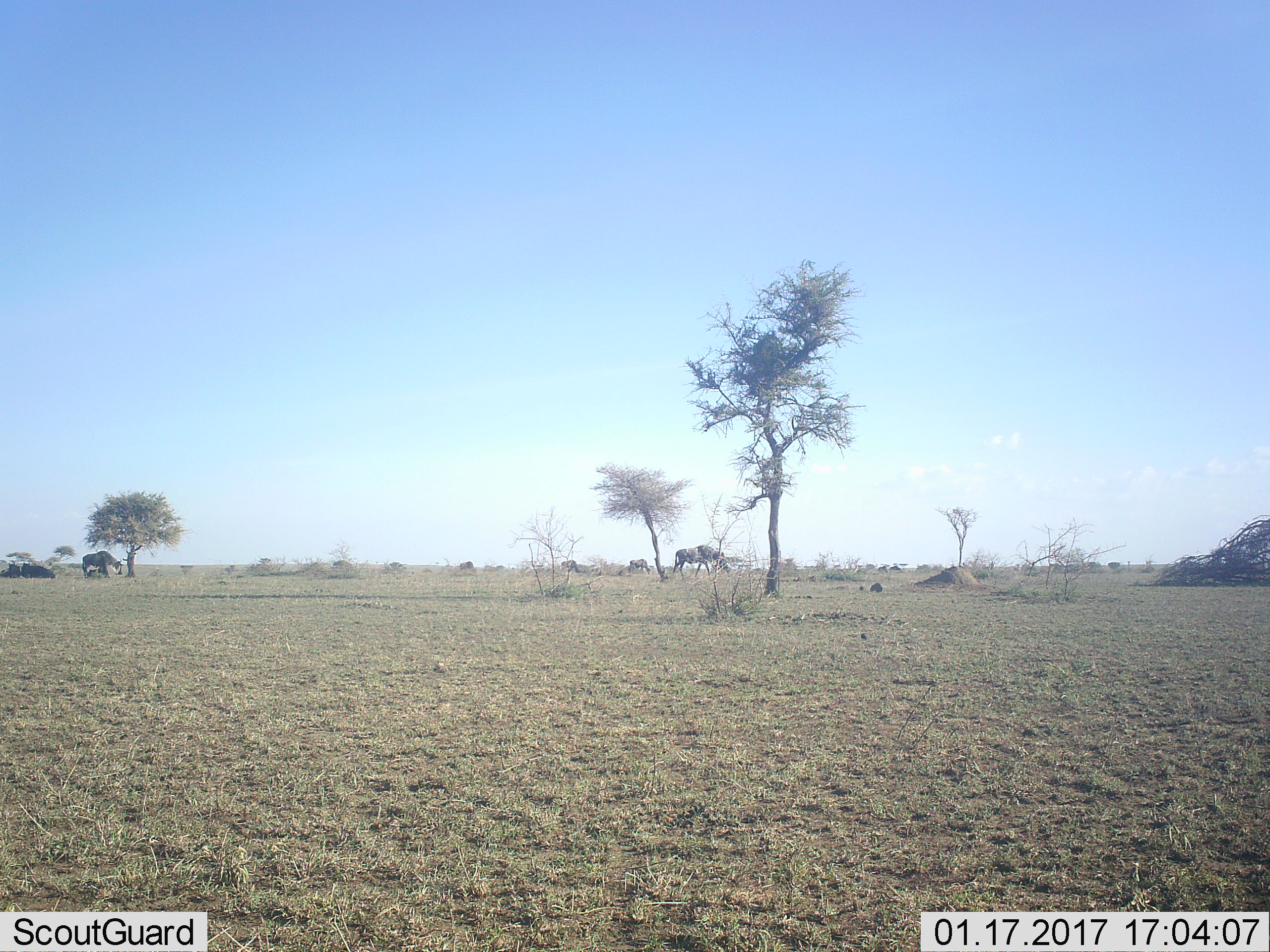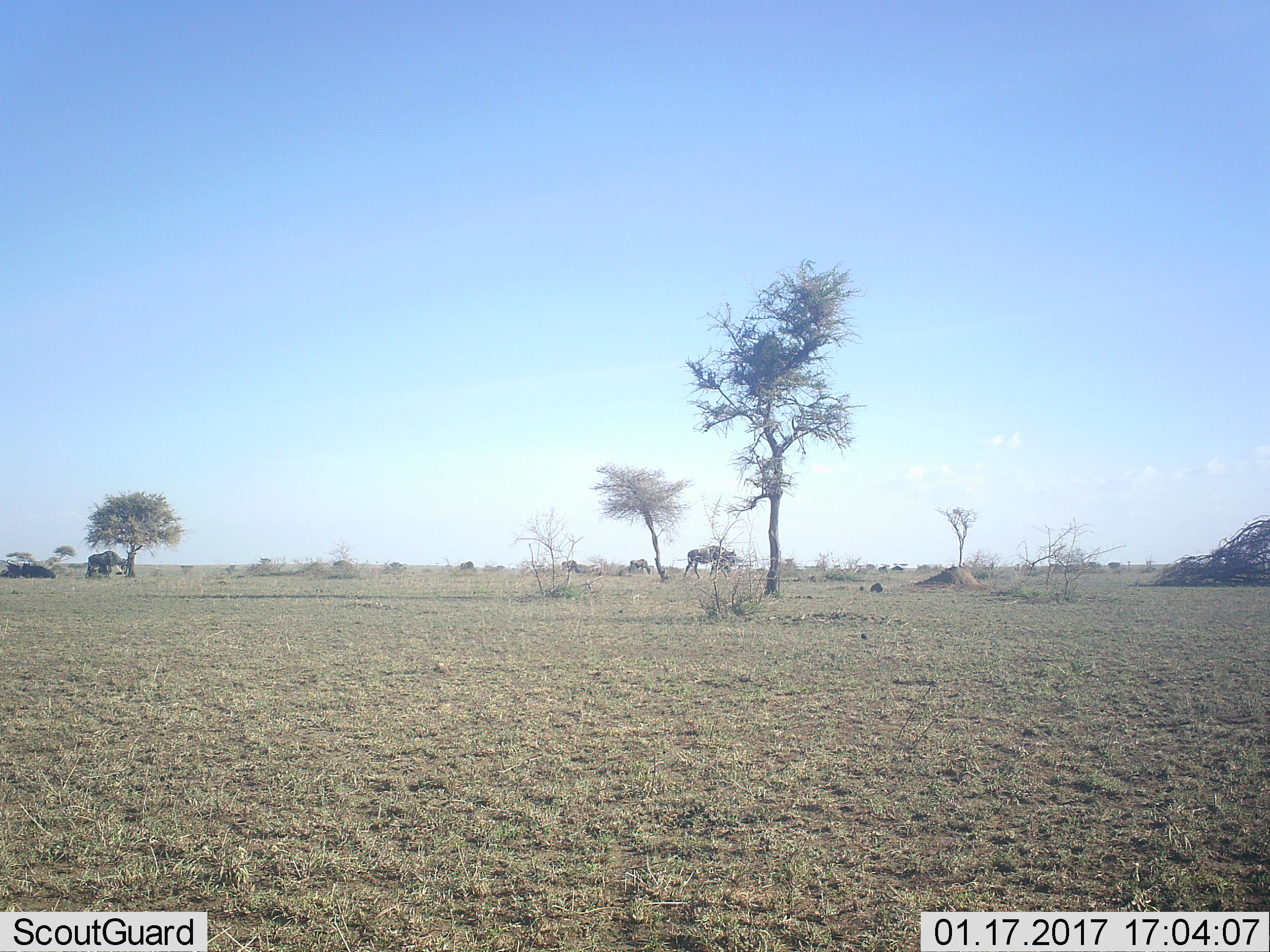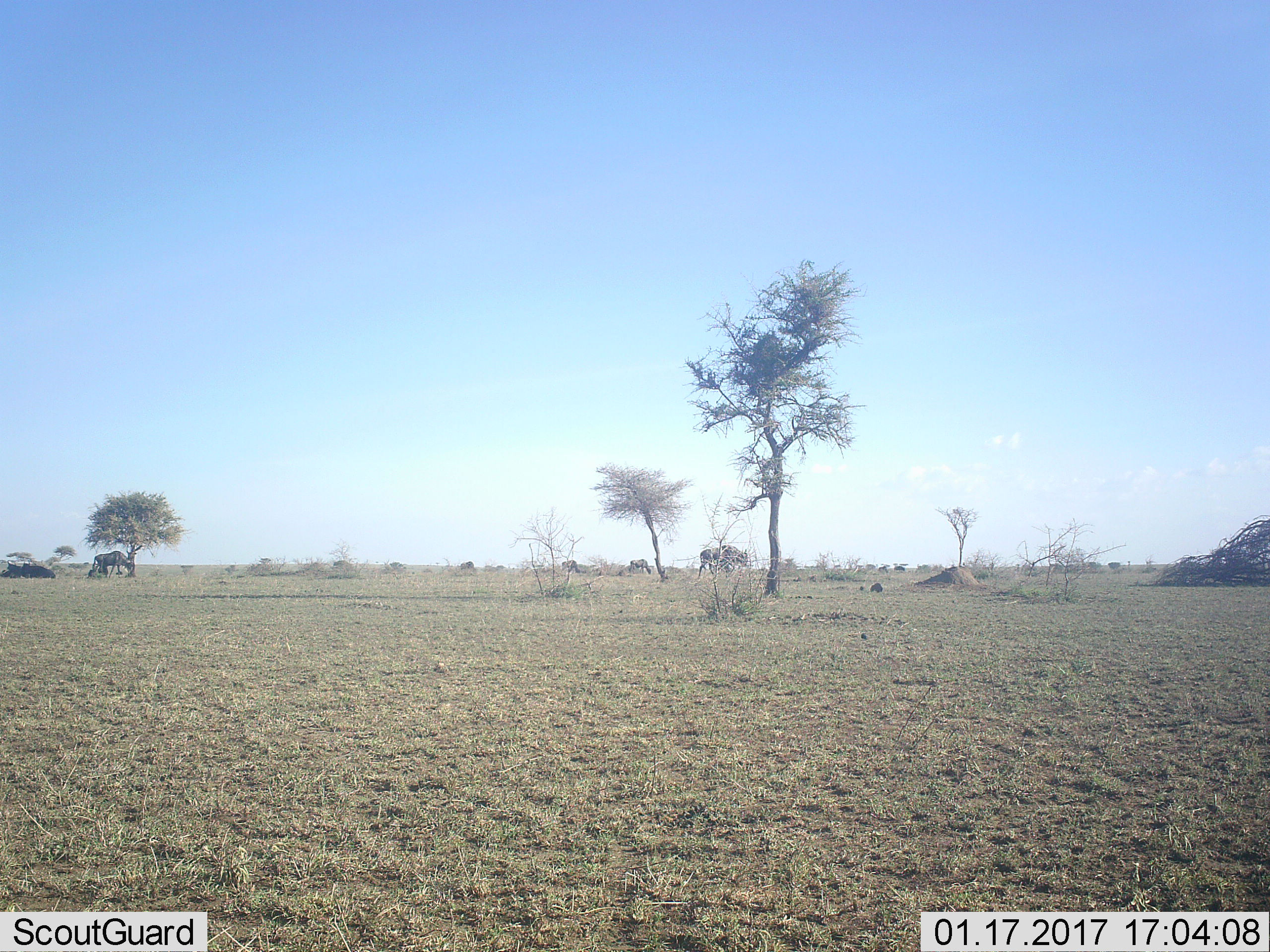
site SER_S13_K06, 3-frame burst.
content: unidentified animal